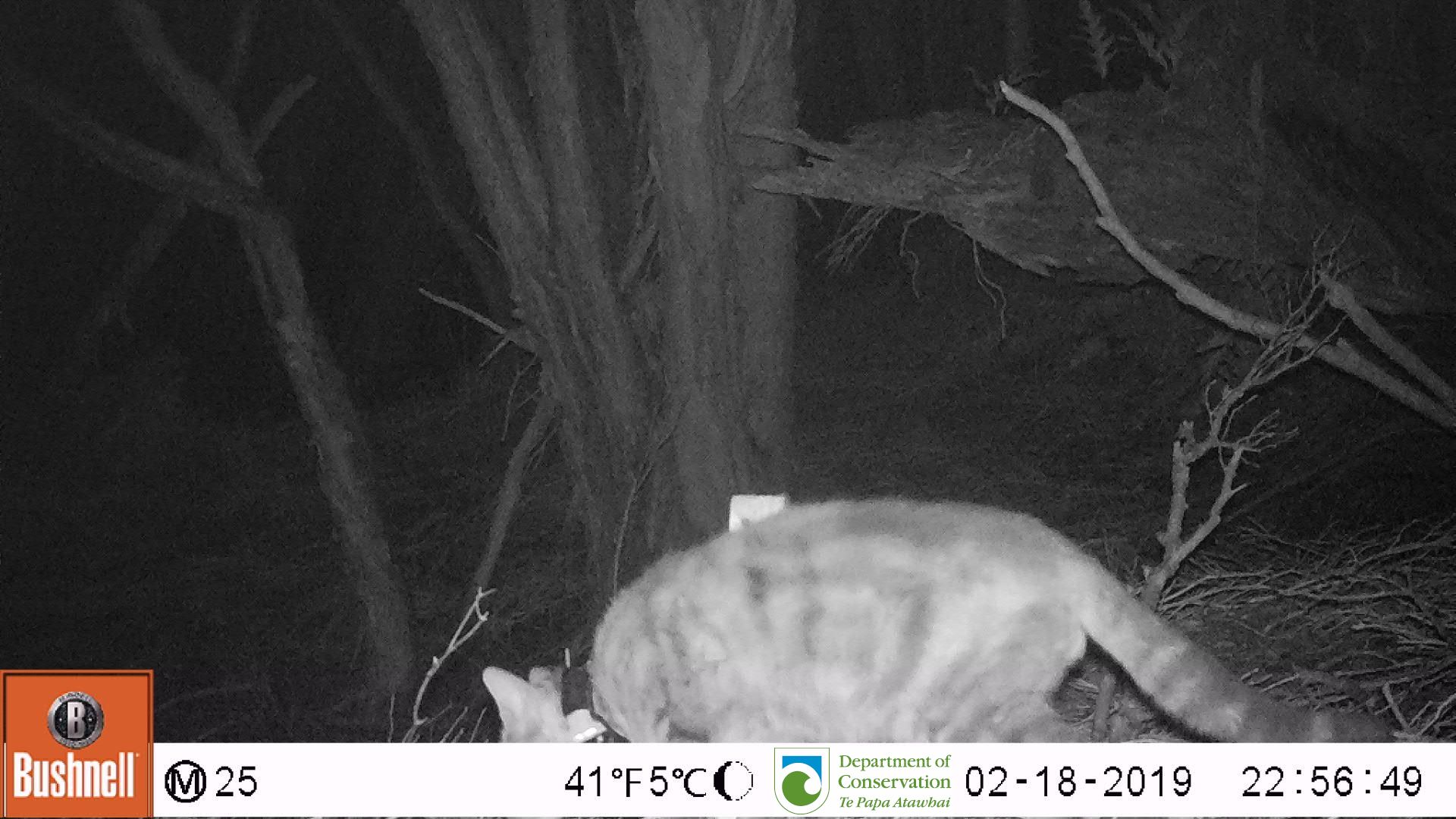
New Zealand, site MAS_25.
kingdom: Animalia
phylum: Chordata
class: Mammalia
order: Carnivora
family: Felidae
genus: Felis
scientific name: Felis catus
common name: domestic cat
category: cat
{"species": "cat (domestic cat) (Felis catus)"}